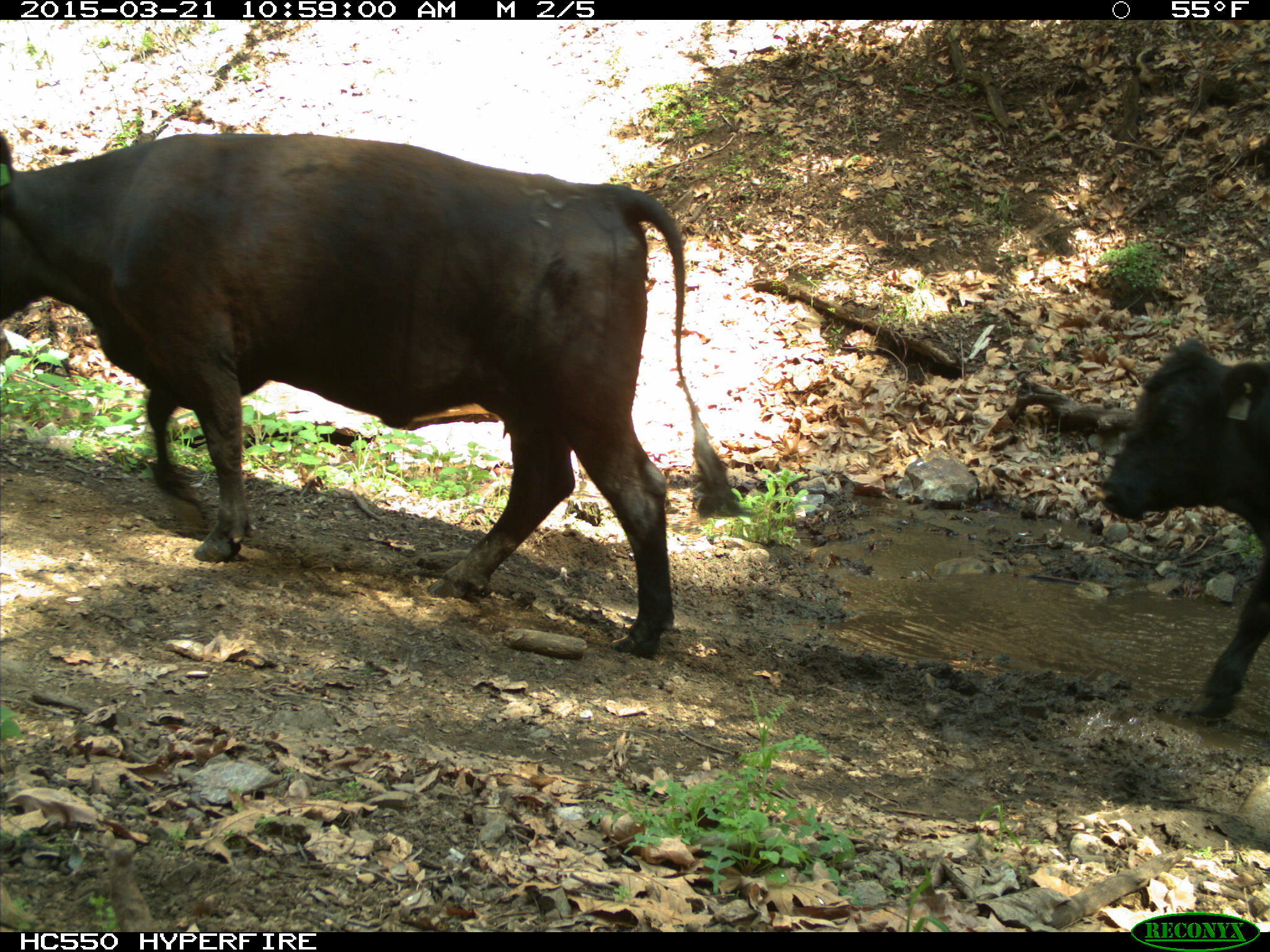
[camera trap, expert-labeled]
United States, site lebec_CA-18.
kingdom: Animalia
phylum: Chordata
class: Mammalia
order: Artiodactyla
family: Bovidae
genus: Bos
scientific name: Bos taurus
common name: domestic cow